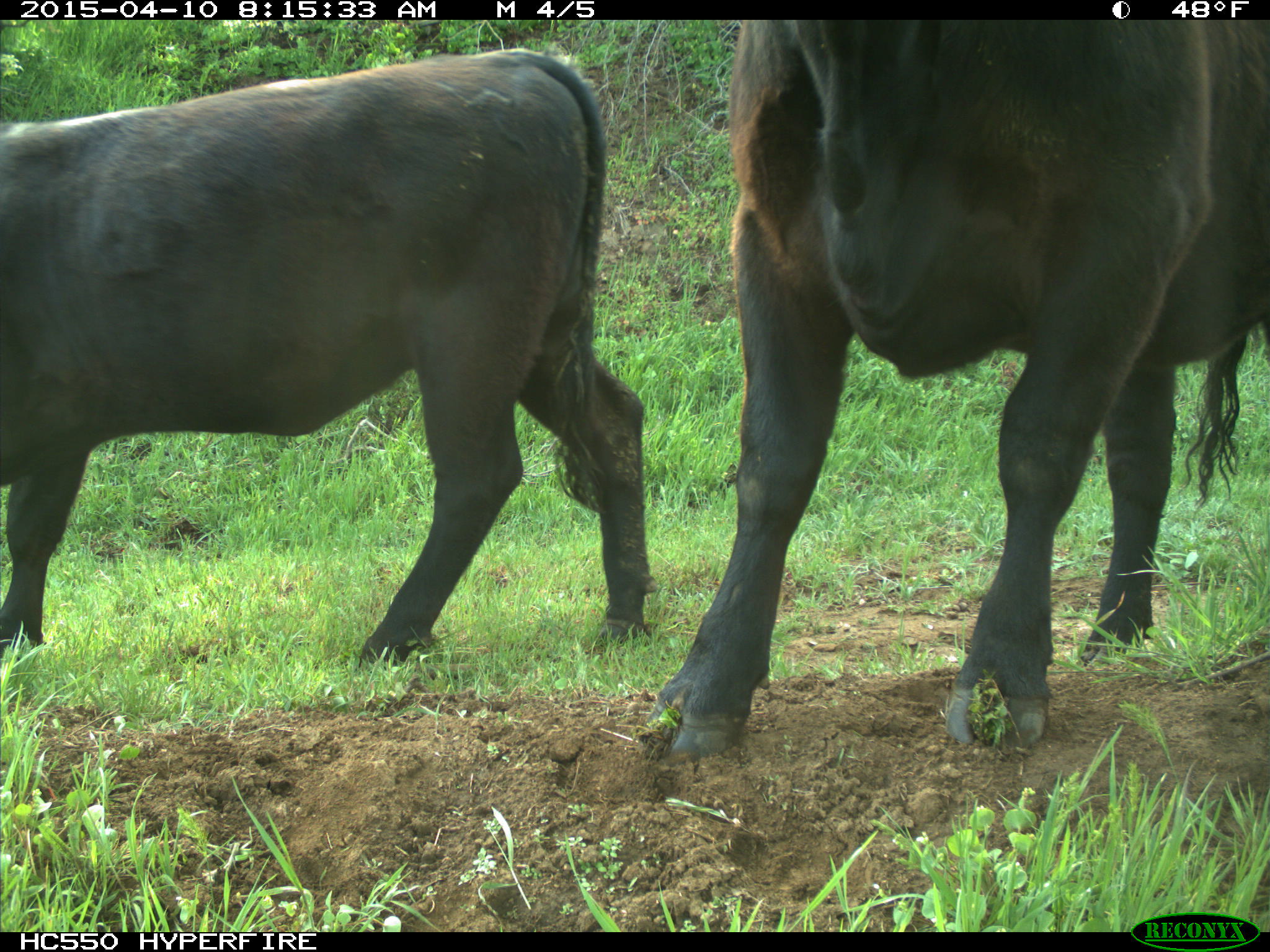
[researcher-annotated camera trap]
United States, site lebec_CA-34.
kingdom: Animalia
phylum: Chordata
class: Mammalia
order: Artiodactyla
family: Bovidae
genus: Bos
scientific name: Bos taurus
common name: domestic cow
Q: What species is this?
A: Bos taurus (domestic cow).